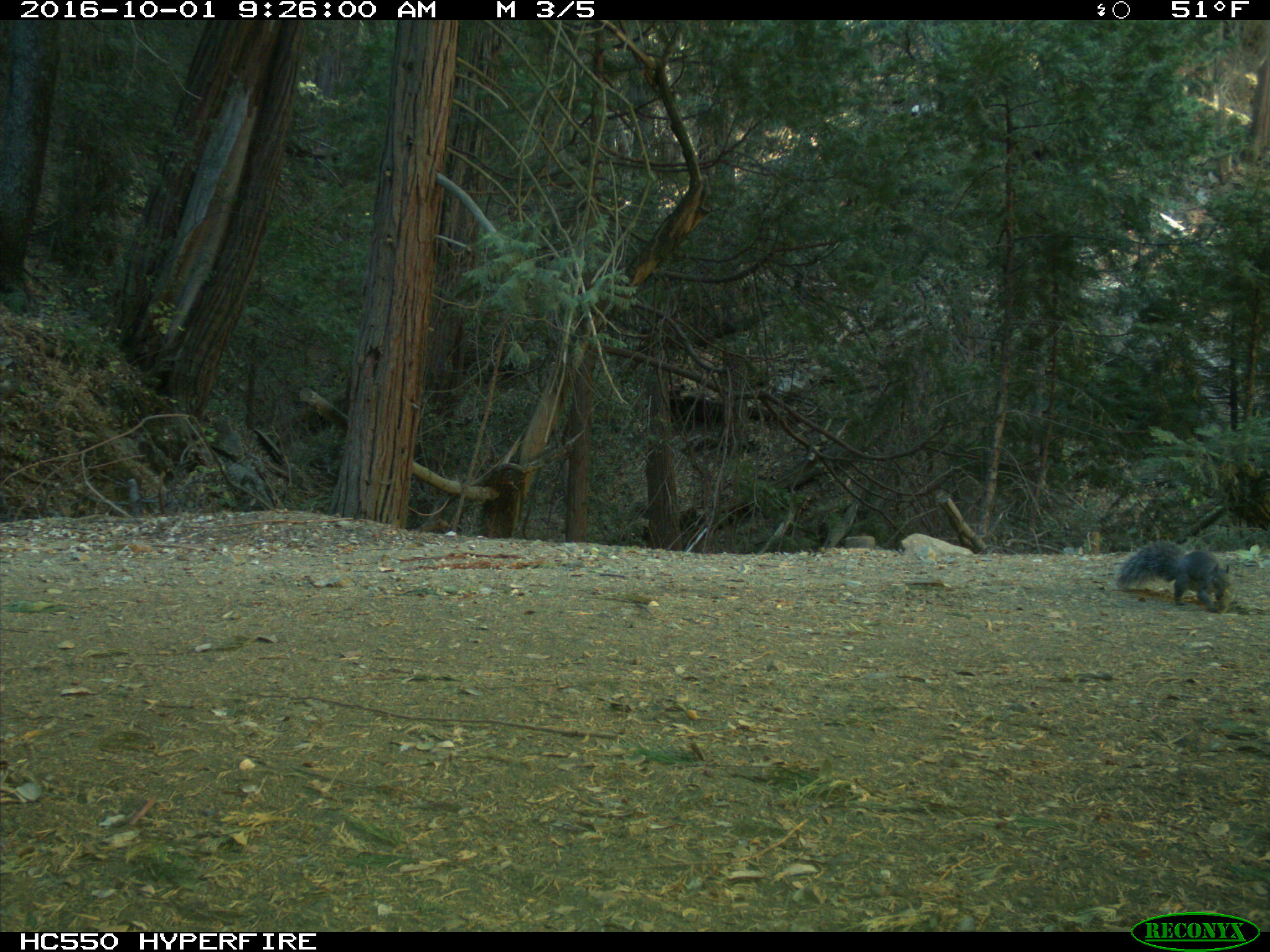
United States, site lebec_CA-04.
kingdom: Animalia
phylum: Chordata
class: Mammalia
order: Rodentia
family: Sciuridae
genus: Sciurus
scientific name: Sciurus carolinensis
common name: eastern gray squirrel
Sciurus carolinensis (eastern gray squirrel).